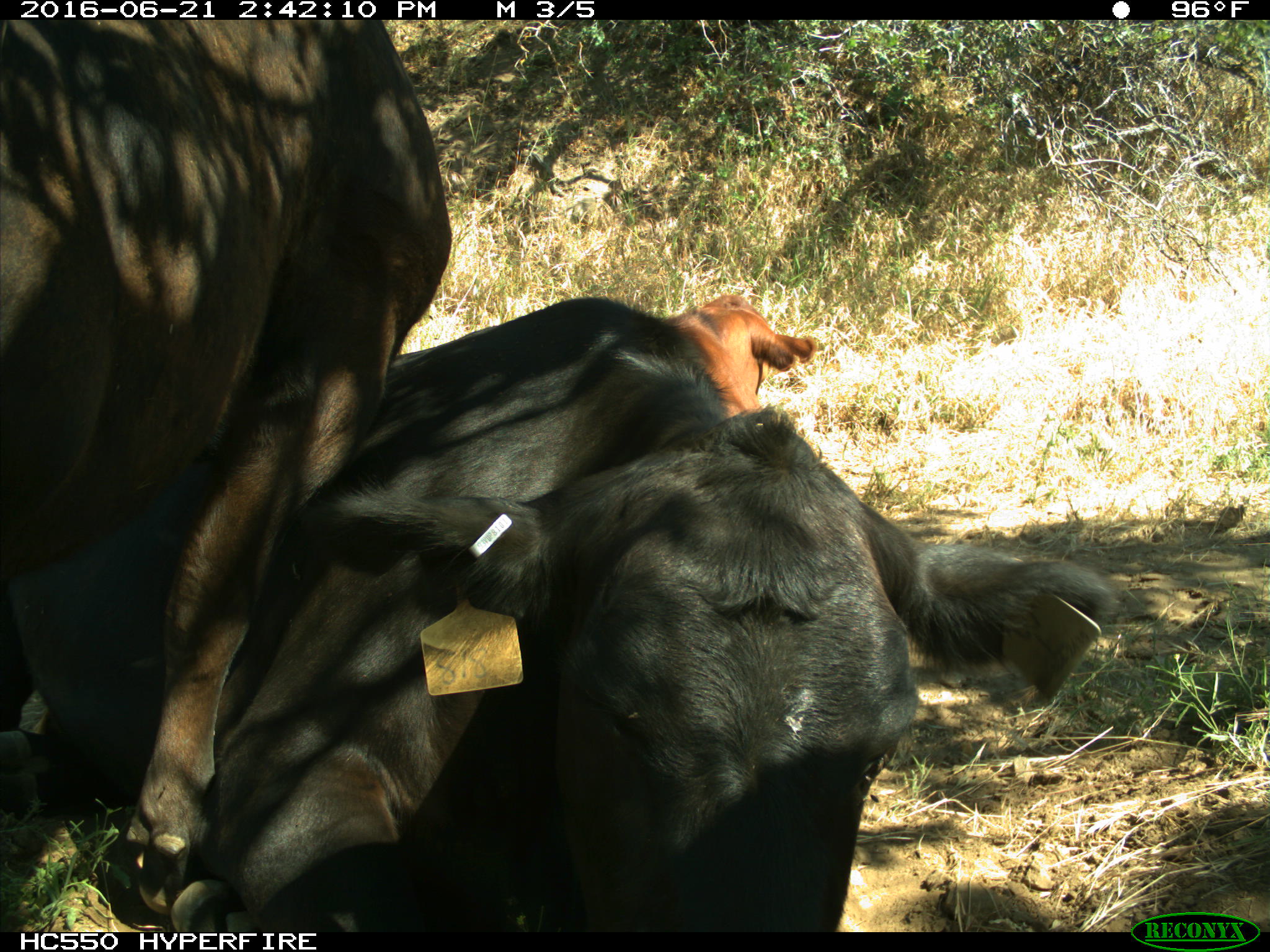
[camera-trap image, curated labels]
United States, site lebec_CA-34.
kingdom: Animalia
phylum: Chordata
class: Mammalia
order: Artiodactyla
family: Bovidae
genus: Bos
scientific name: Bos taurus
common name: domestic cow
Bos taurus (domestic cow).